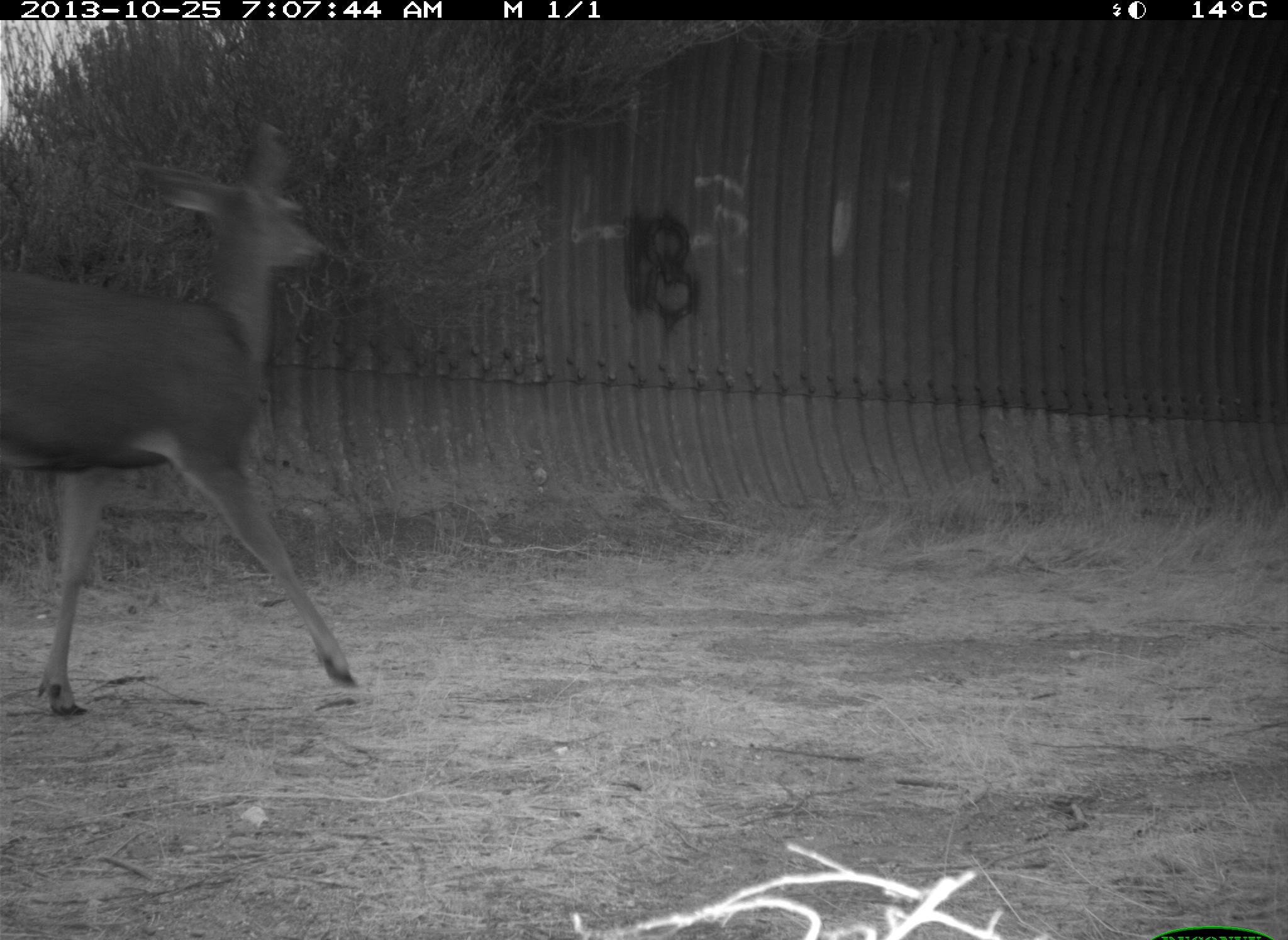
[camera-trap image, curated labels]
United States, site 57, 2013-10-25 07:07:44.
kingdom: Animalia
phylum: Chordata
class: Mammalia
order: Artiodactyla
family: Cervidae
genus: Odocoileus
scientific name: Odocoileus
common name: deer